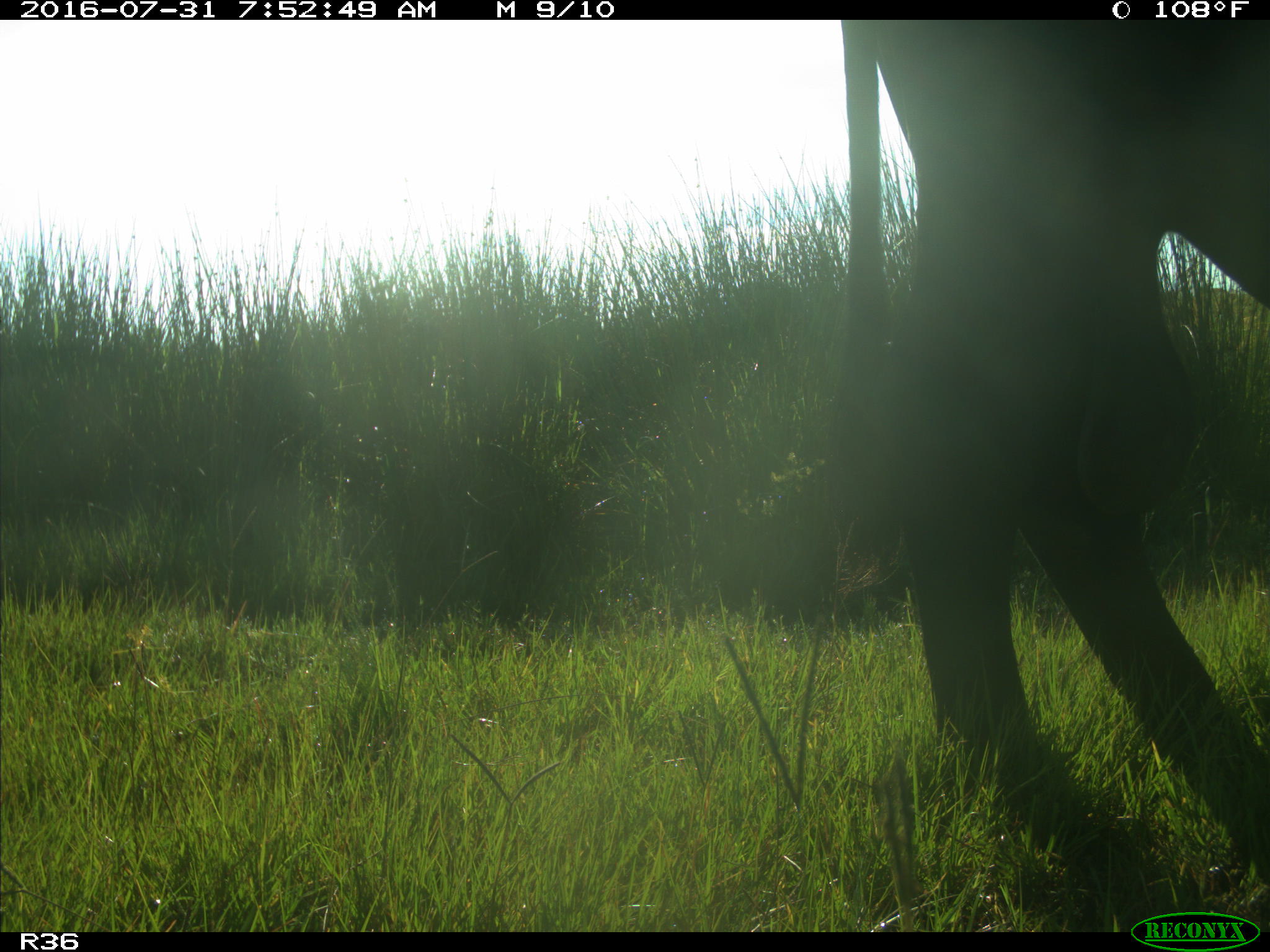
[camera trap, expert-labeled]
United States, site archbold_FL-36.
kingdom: Animalia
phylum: Chordata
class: Mammalia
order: Artiodactyla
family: Bovidae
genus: Bos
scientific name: Bos taurus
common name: domestic cow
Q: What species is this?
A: Bos taurus (domestic cow).